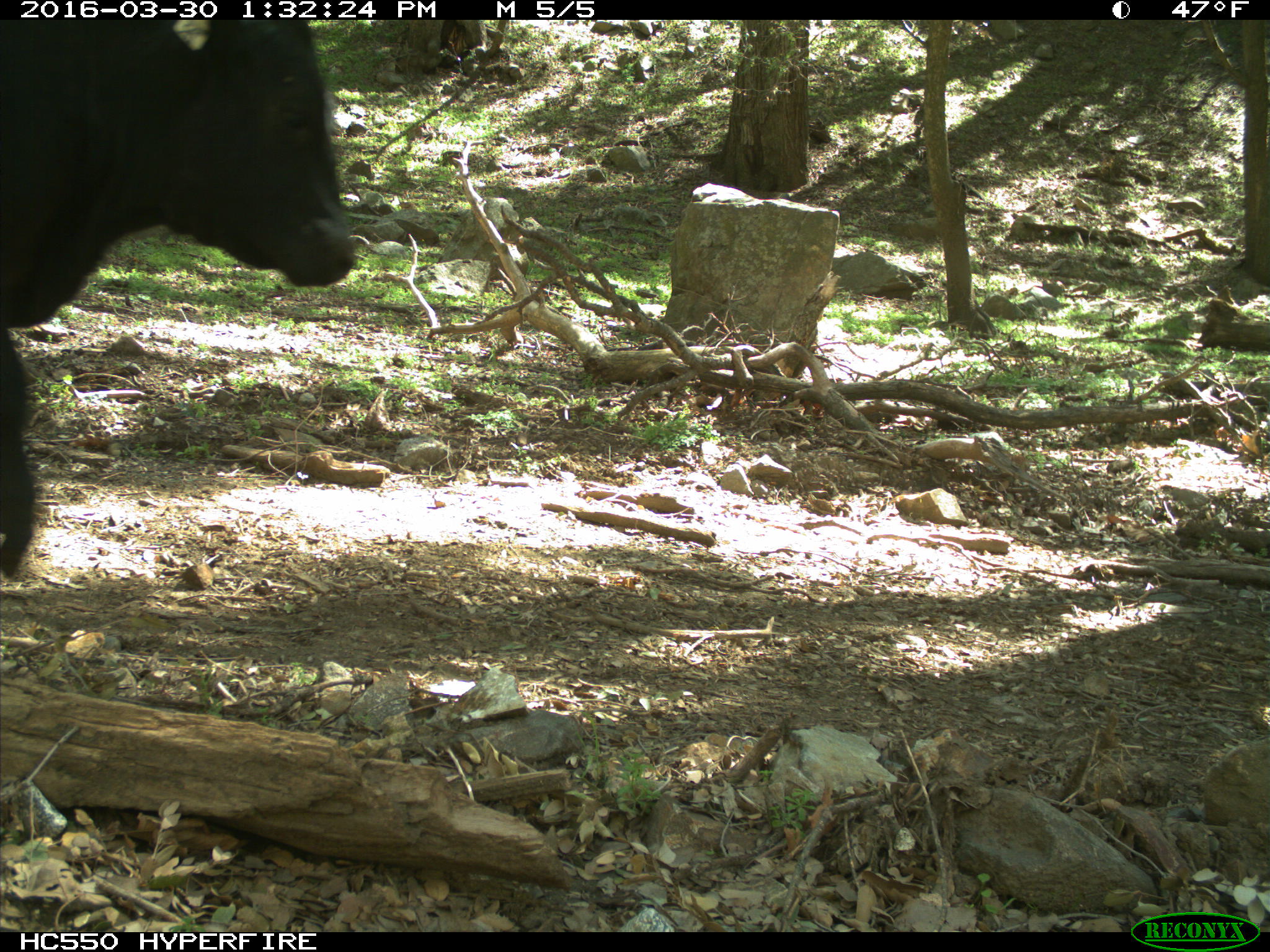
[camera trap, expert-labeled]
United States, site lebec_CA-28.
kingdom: Animalia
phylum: Chordata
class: Mammalia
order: Artiodactyla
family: Bovidae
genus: Bos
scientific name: Bos taurus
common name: domestic cow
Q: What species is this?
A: Bos taurus (domestic cow).